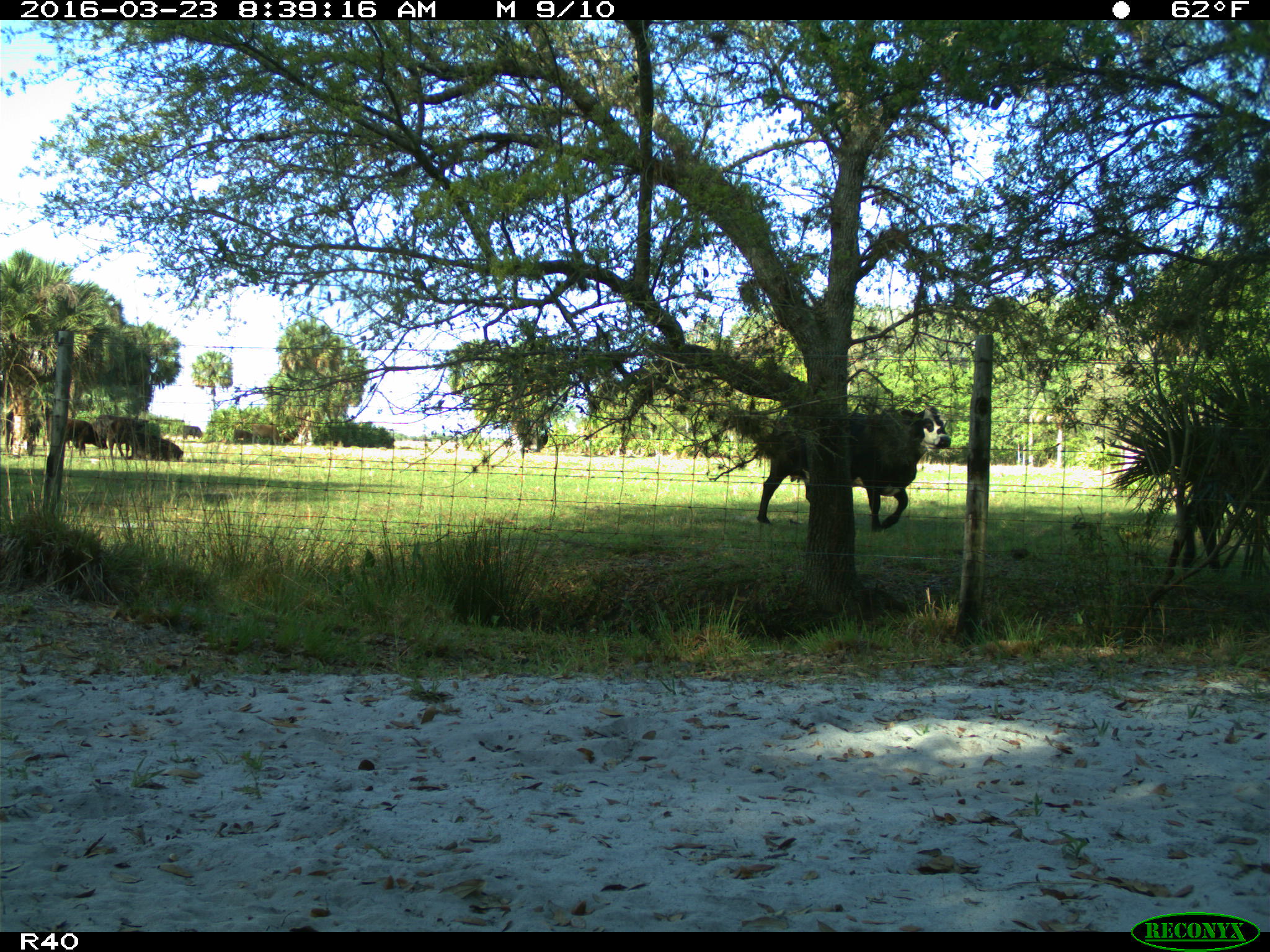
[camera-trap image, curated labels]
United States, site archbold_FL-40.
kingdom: Animalia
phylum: Chordata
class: Mammalia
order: Artiodactyla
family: Bovidae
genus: Bos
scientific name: Bos taurus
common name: domestic cow